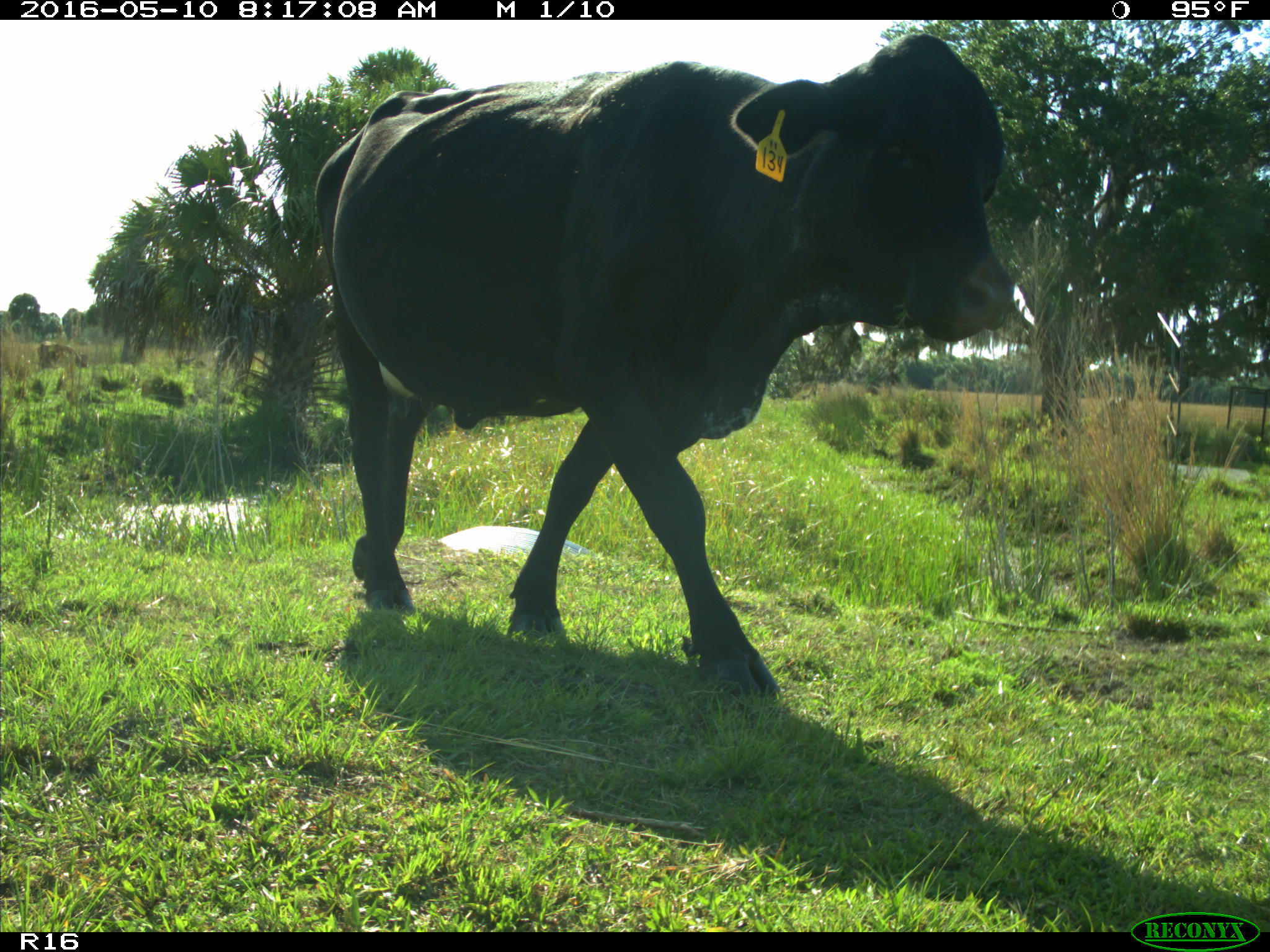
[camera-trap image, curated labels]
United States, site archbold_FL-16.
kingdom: Animalia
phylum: Chordata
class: Mammalia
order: Artiodactyla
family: Bovidae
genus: Bos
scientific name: Bos taurus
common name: domestic cow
Bos taurus (domestic cow).